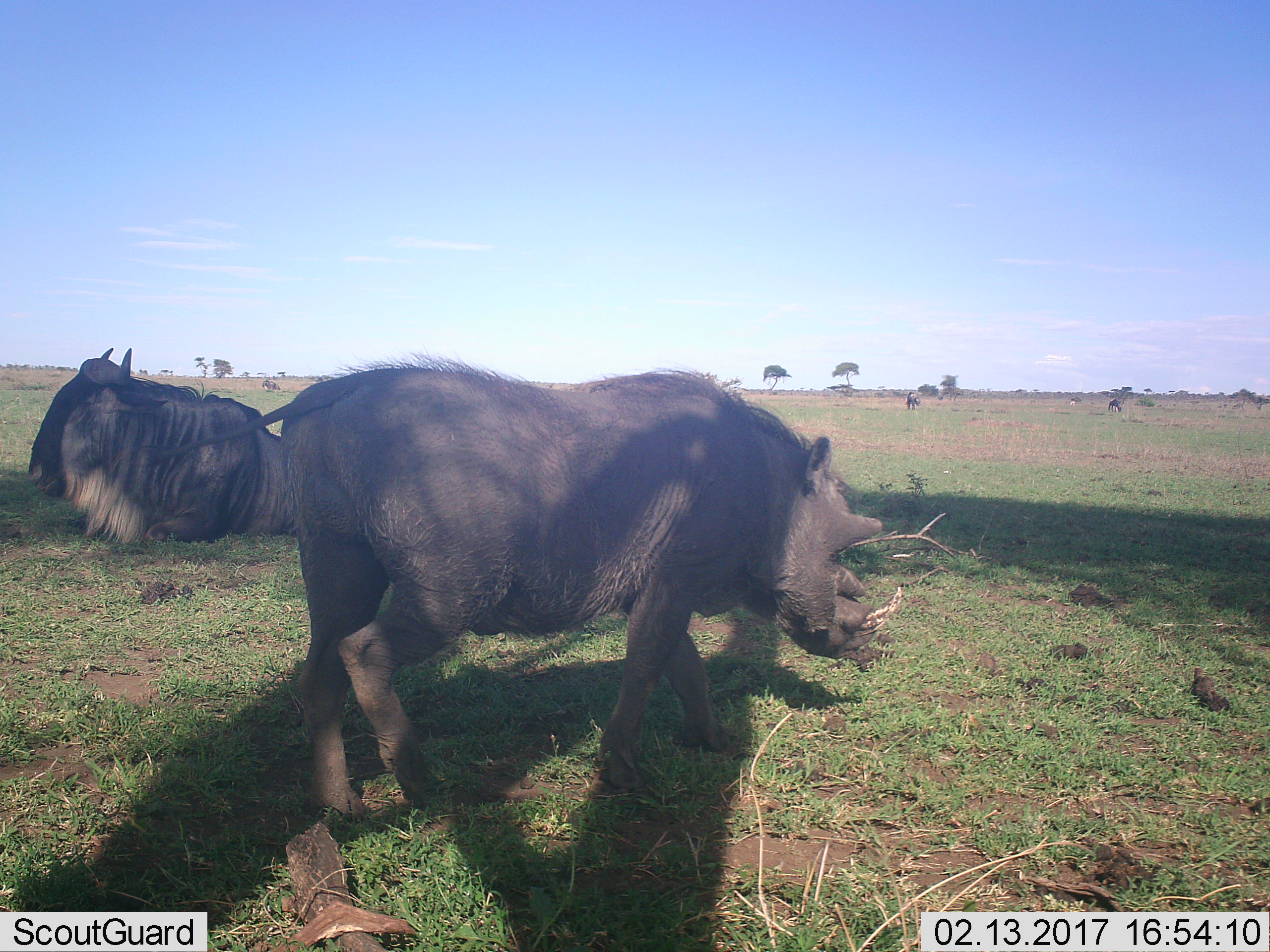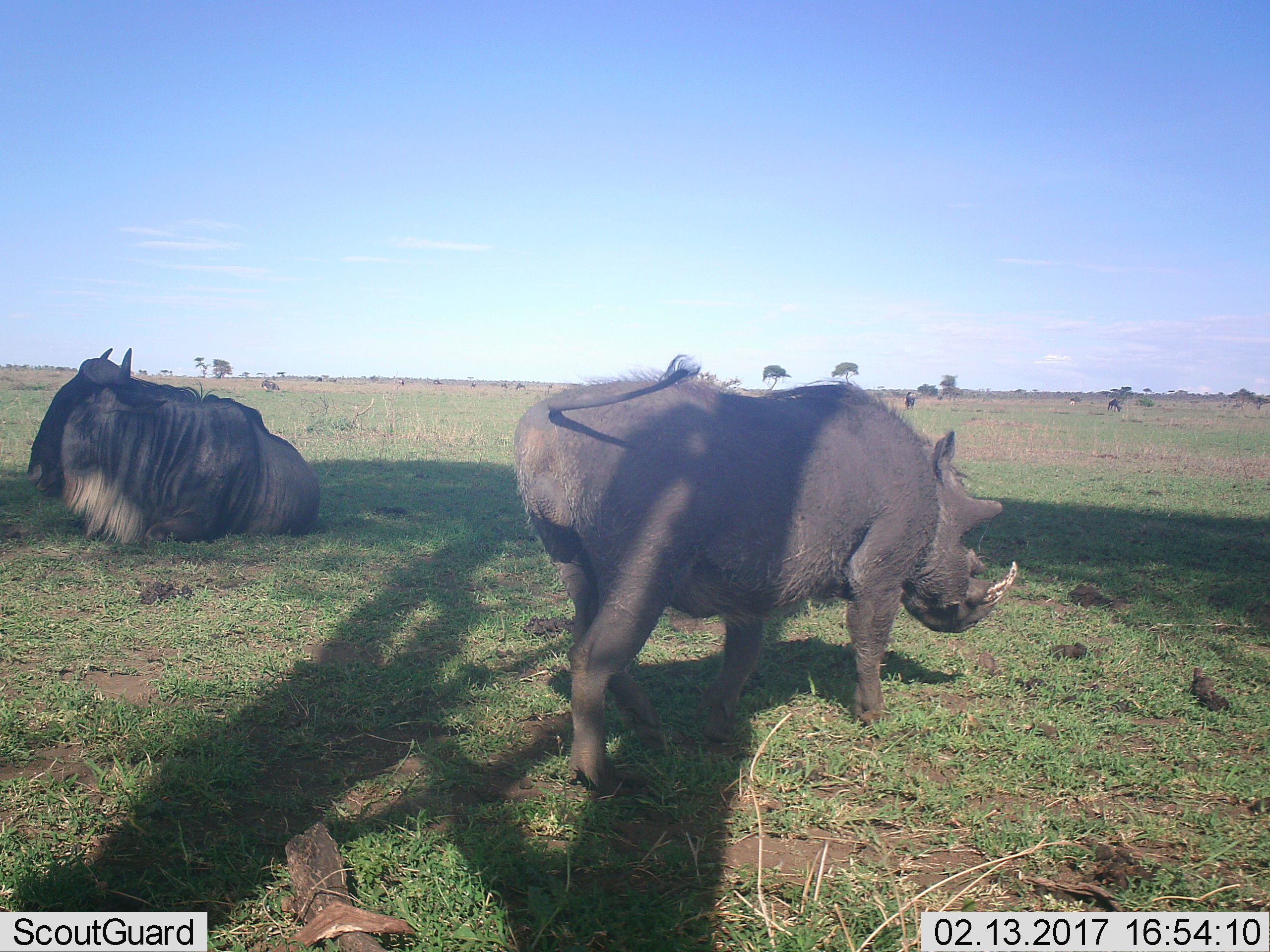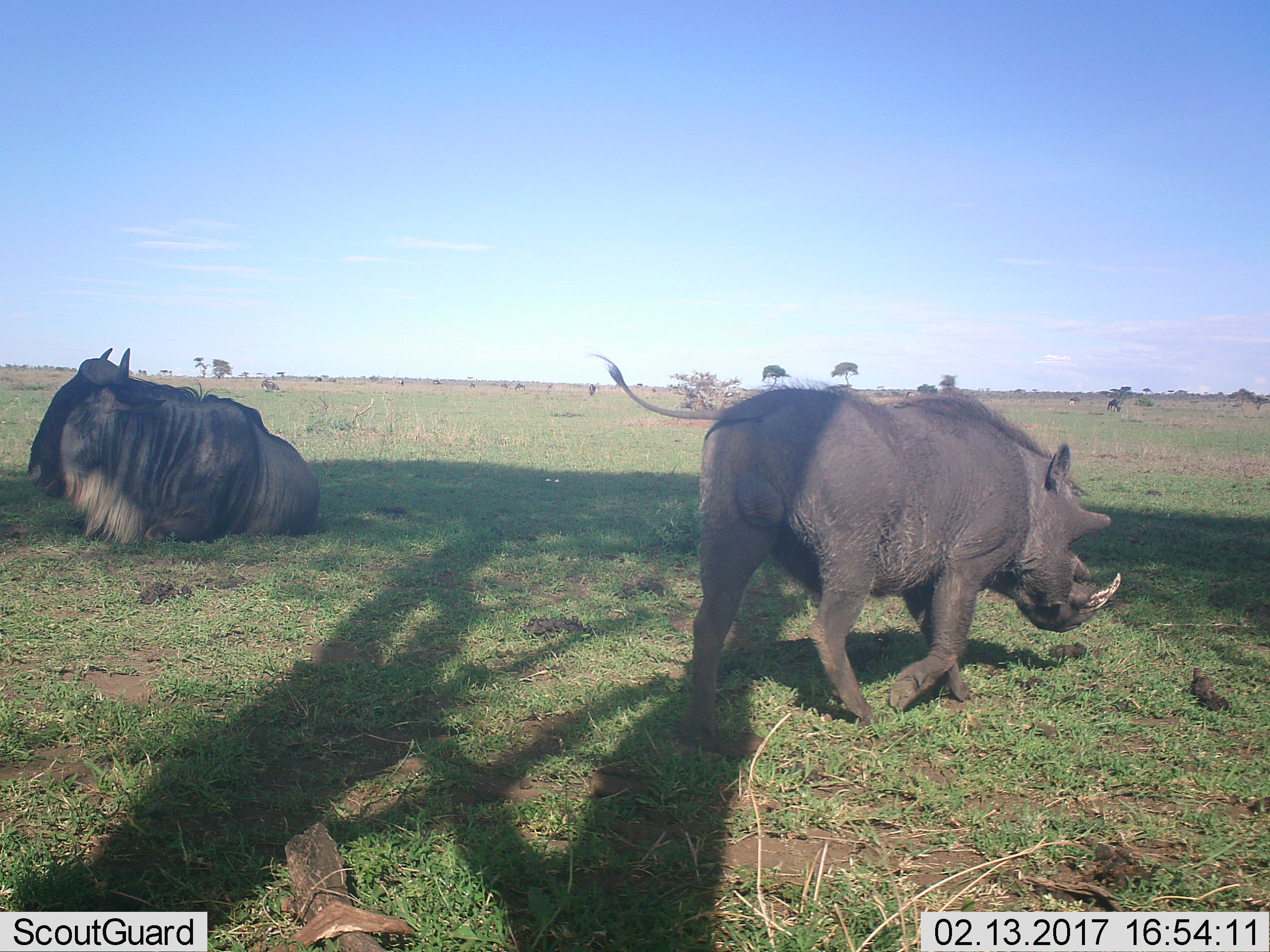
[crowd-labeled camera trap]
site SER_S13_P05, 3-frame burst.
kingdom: Animalia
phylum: Chordata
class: Mammalia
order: Artiodactyla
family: Suidae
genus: Phacochoerus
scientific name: Phacochoerus africanus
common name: warthog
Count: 1.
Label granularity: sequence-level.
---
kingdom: Animalia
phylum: Chordata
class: Mammalia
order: Artiodactyla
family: Bovidae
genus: Connochaetes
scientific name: Connochaetes taurinus taurinus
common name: blue wildebeest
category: wildebeestblue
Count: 4.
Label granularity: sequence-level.